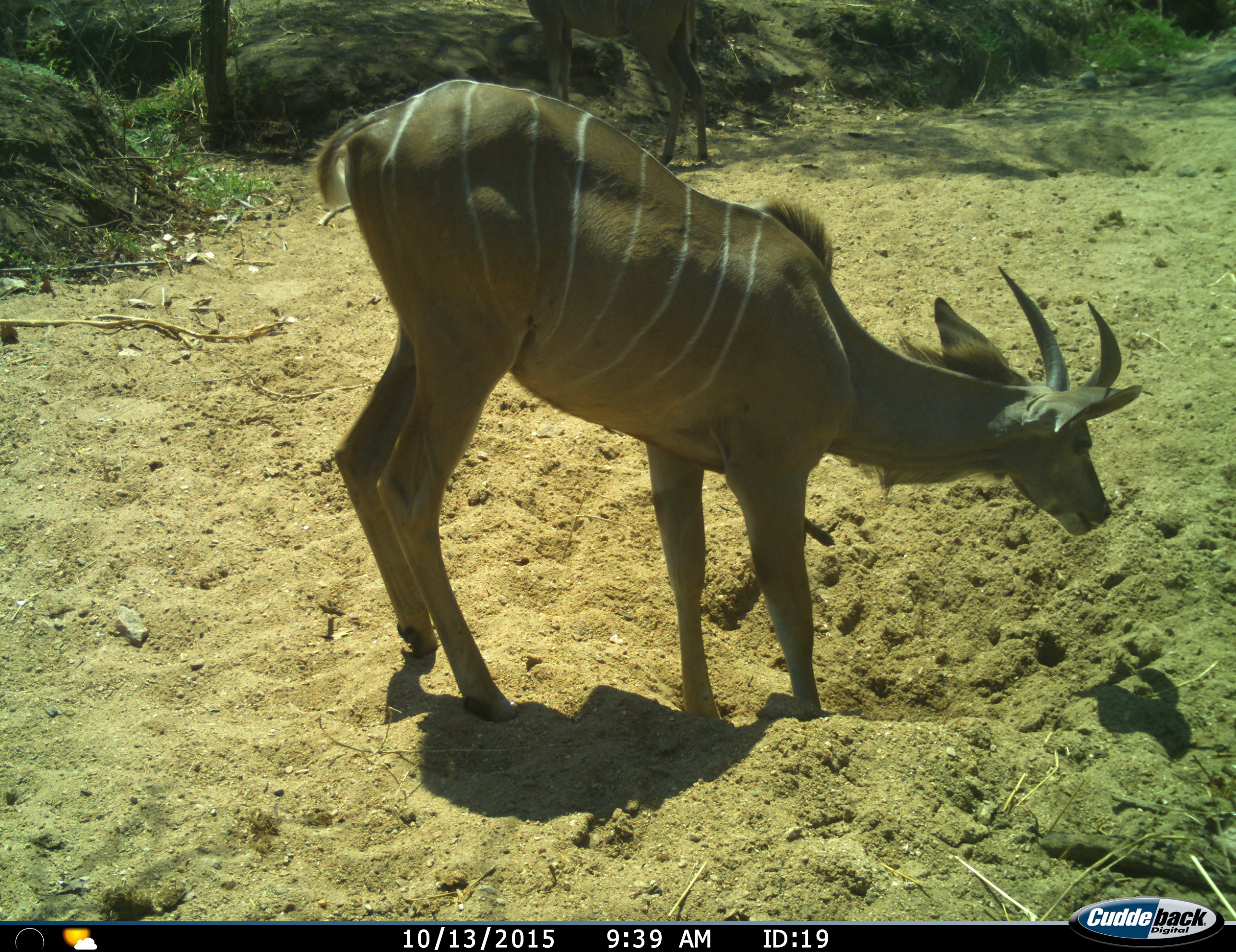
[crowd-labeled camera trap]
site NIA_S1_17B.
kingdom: Animalia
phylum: Chordata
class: Mammalia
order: Artiodactyla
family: Bovidae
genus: Tragelaphus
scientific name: Tragelaphus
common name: kudu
Kudu (Tragelaphus), count 1. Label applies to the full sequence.